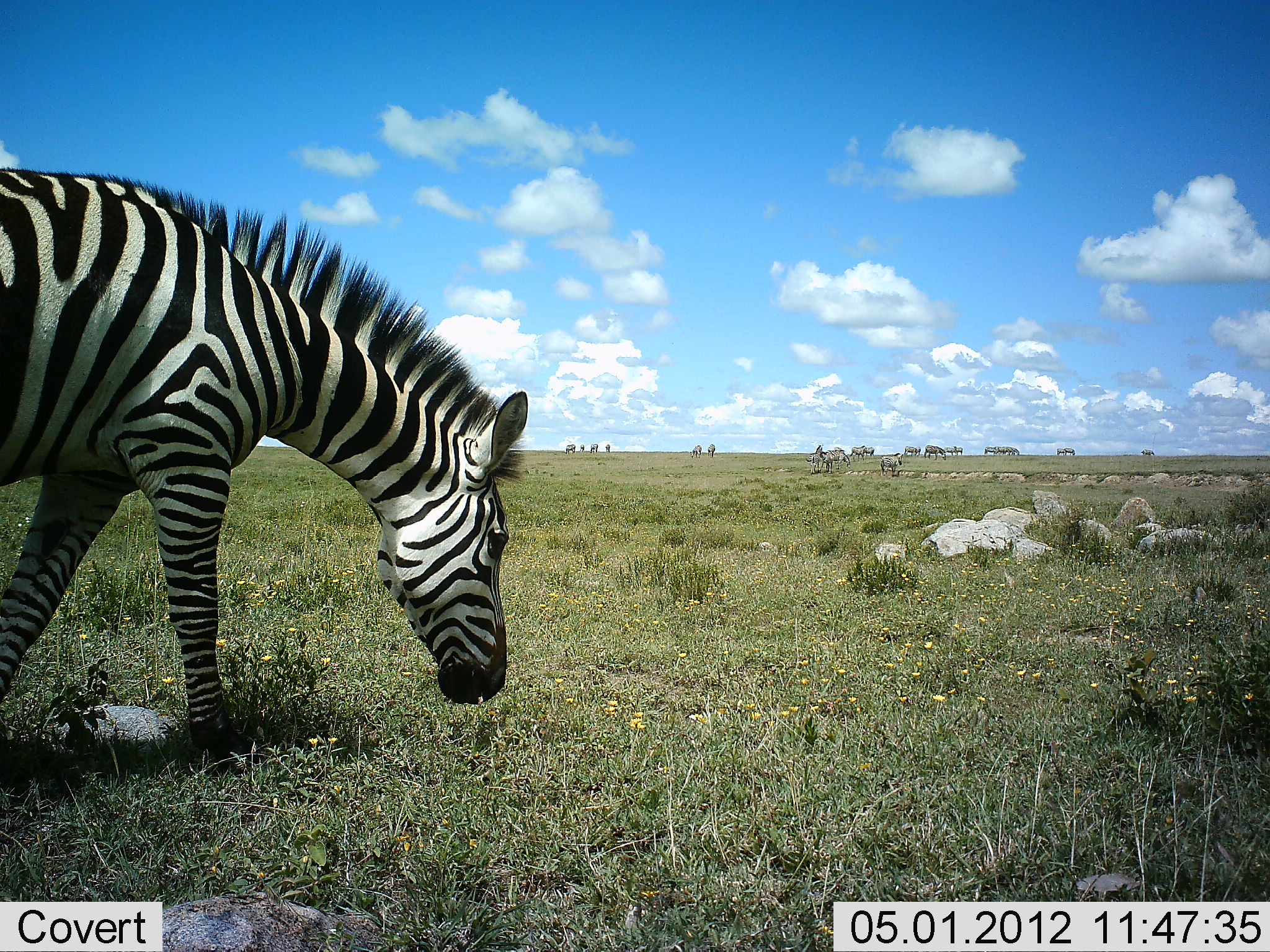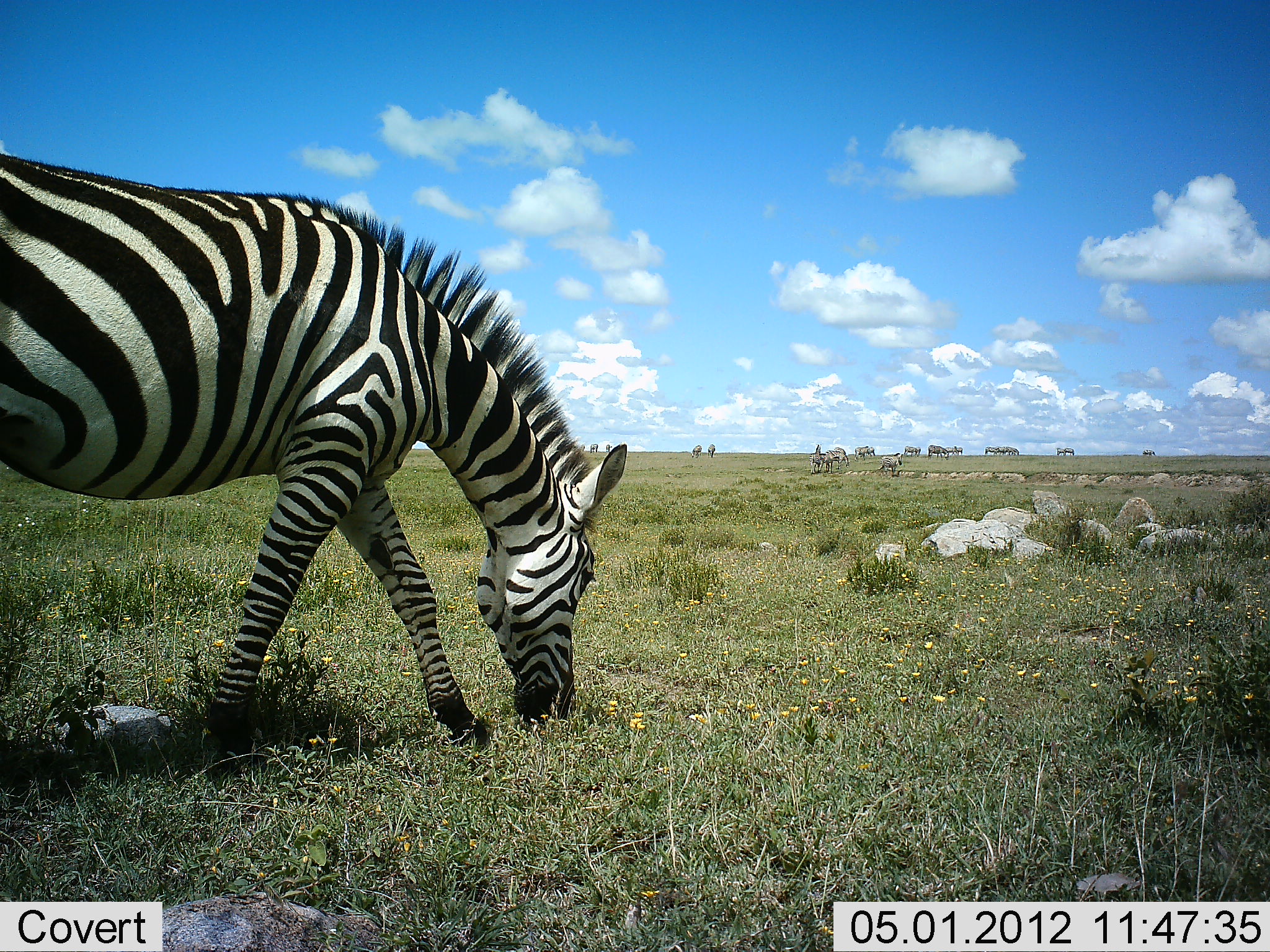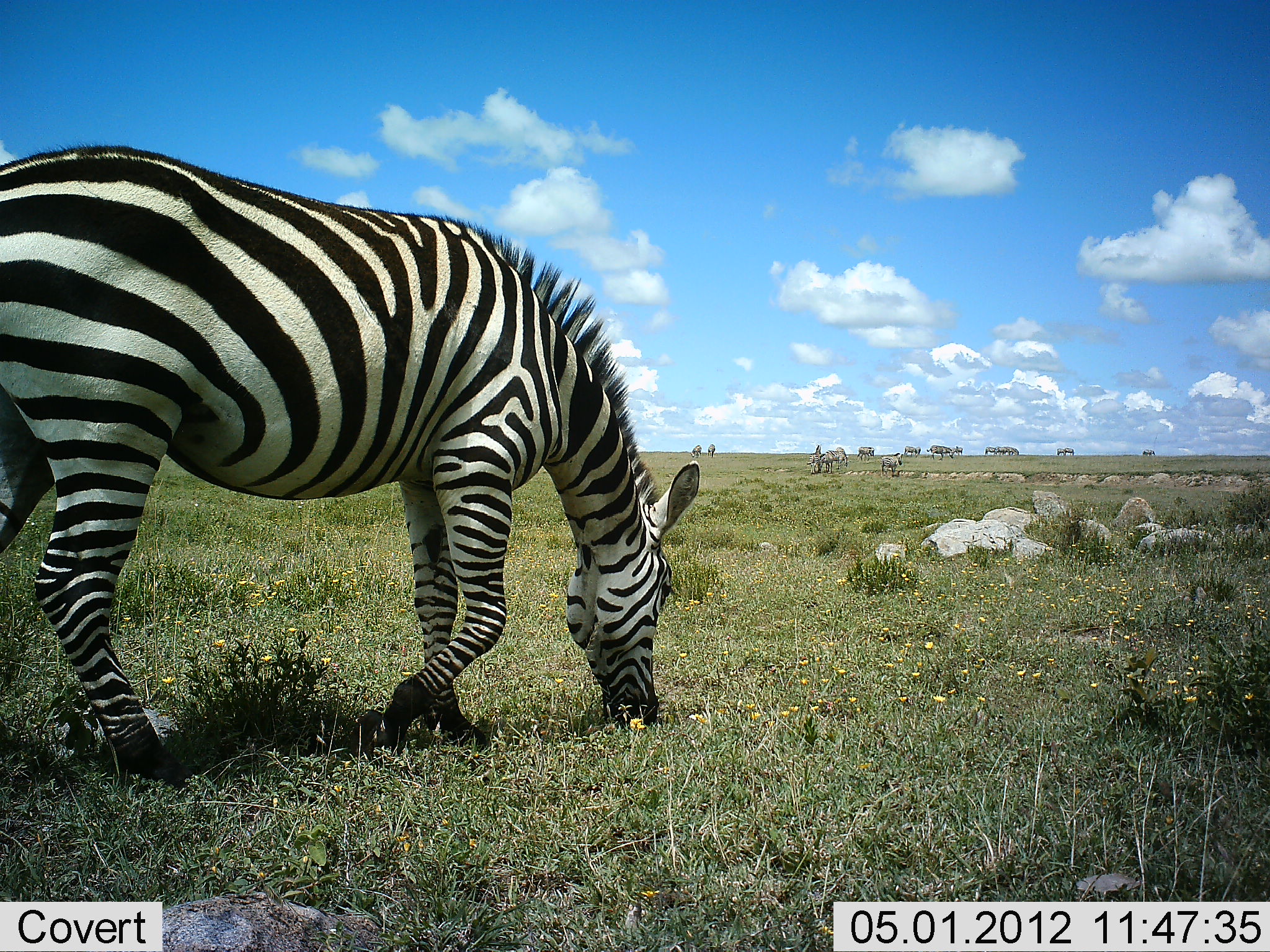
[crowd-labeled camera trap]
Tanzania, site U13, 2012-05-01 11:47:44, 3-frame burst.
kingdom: Animalia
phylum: Chordata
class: Mammalia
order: Perissodactyla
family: Equidae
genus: Equus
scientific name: Equus quagga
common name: plains zebra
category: zebra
Zebra (plains zebra) (Equus quagga), count 1. Behavior (volunteer vote fractions): standing 14%, resting 0%, moving 55%, interacting 0%. Young present (vote fraction): 0%. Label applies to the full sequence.